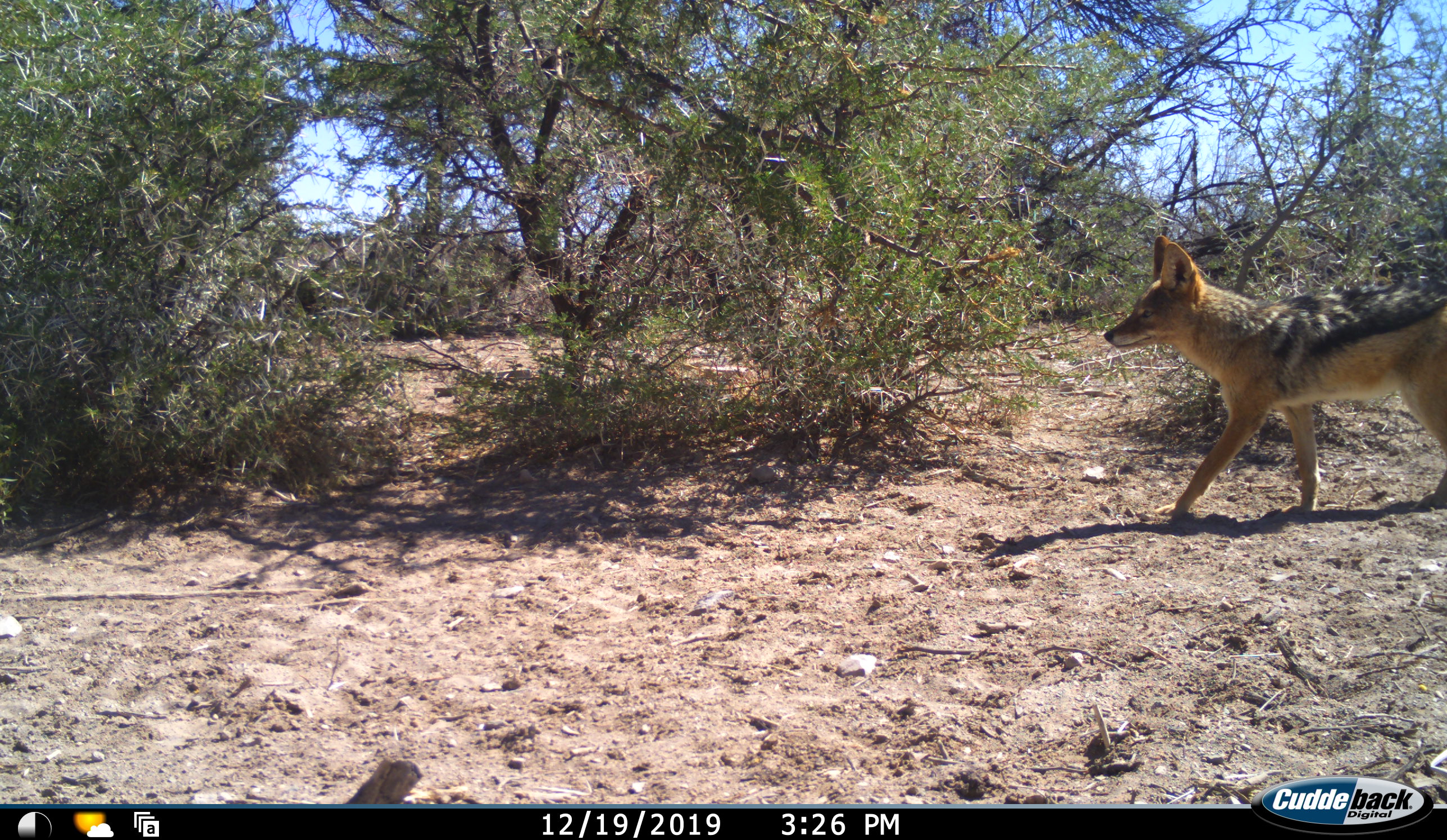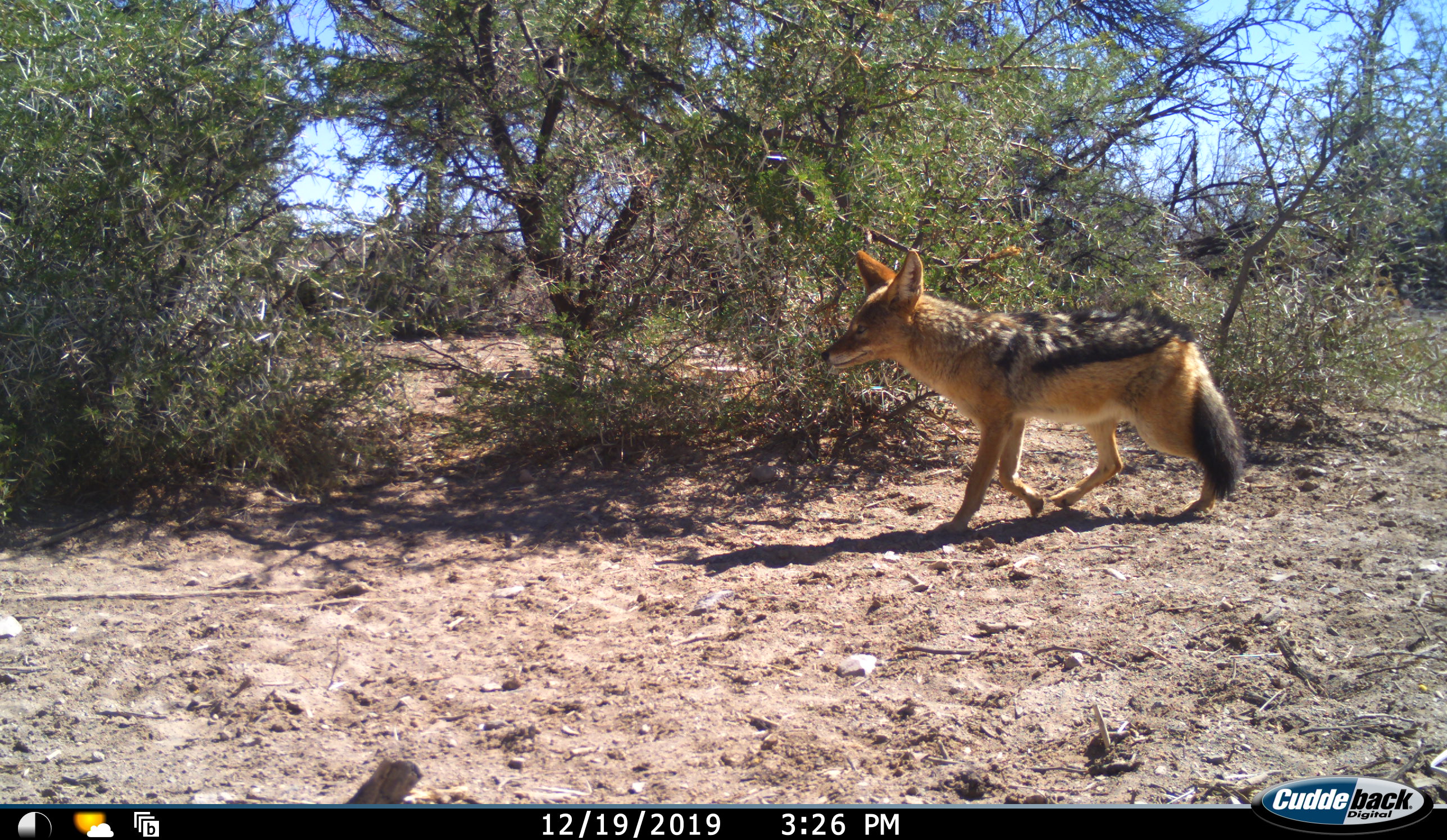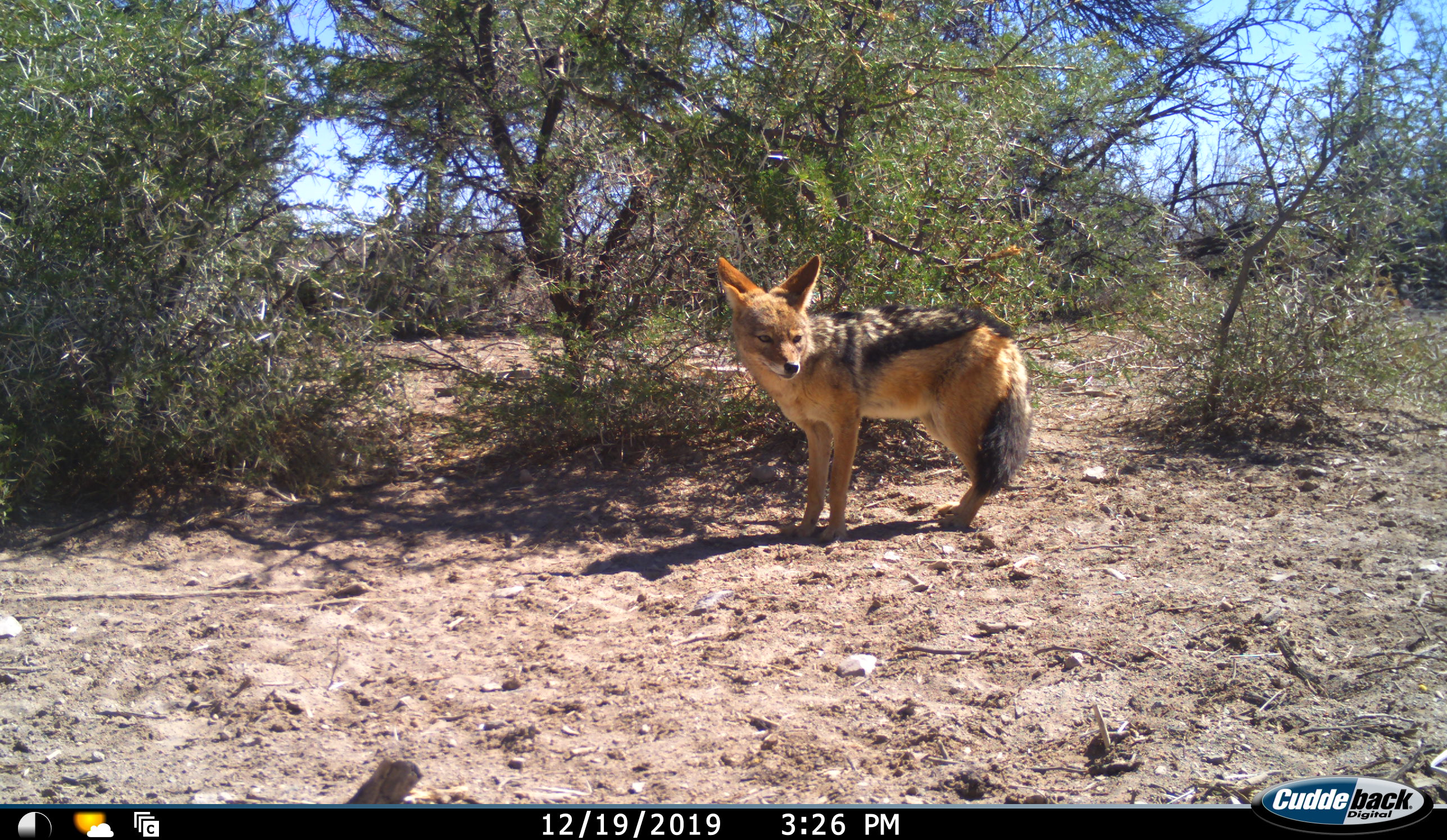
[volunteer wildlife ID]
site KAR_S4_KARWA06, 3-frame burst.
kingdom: Animalia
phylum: Chordata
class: Mammalia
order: Carnivora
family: Canidae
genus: Lupulella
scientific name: Lupulella mesomelas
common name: black-backed jackal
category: jackalblackbacked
Jackalblackbacked (black-backed jackal) (Lupulella mesomelas), count 1. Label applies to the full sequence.